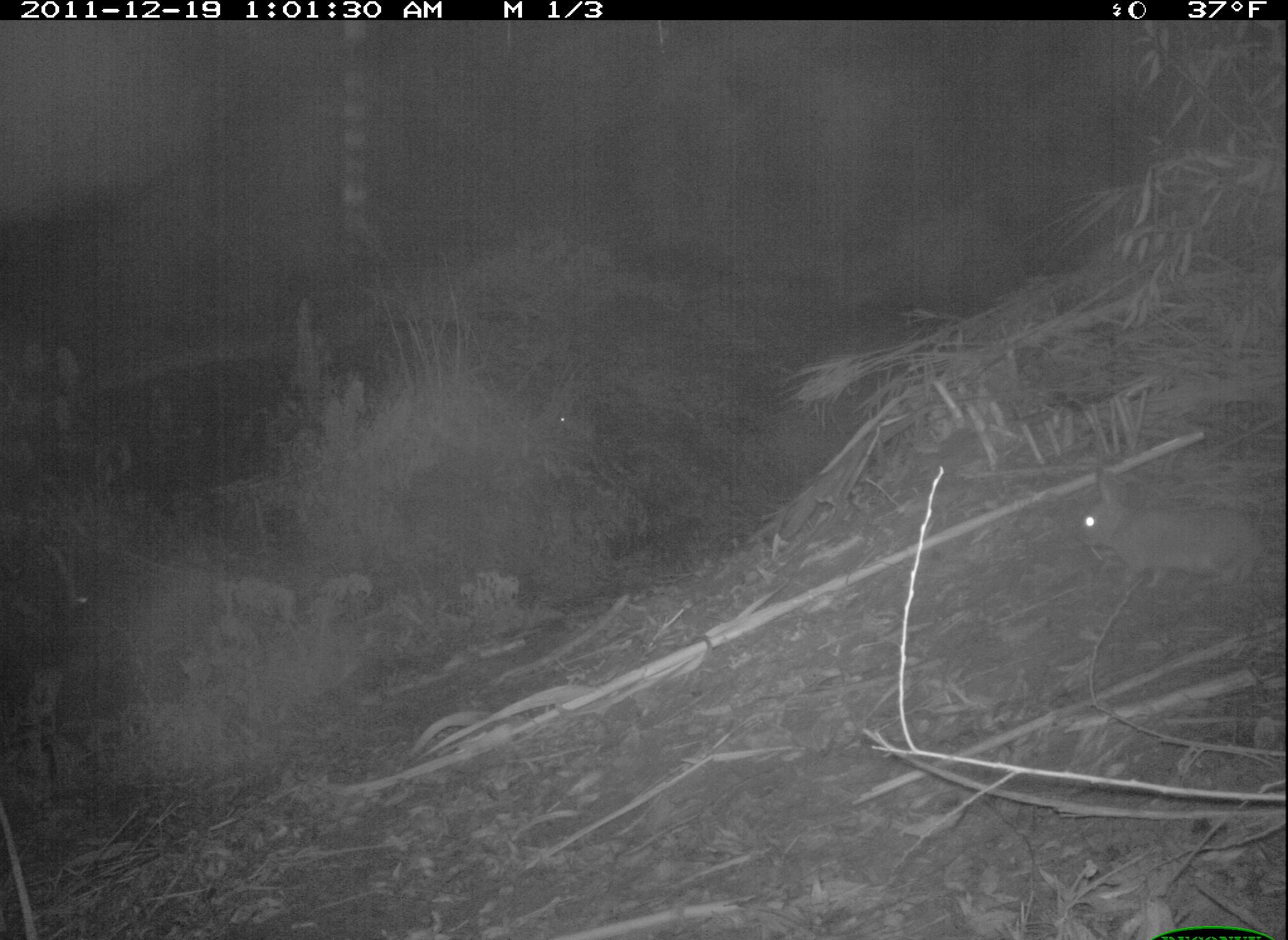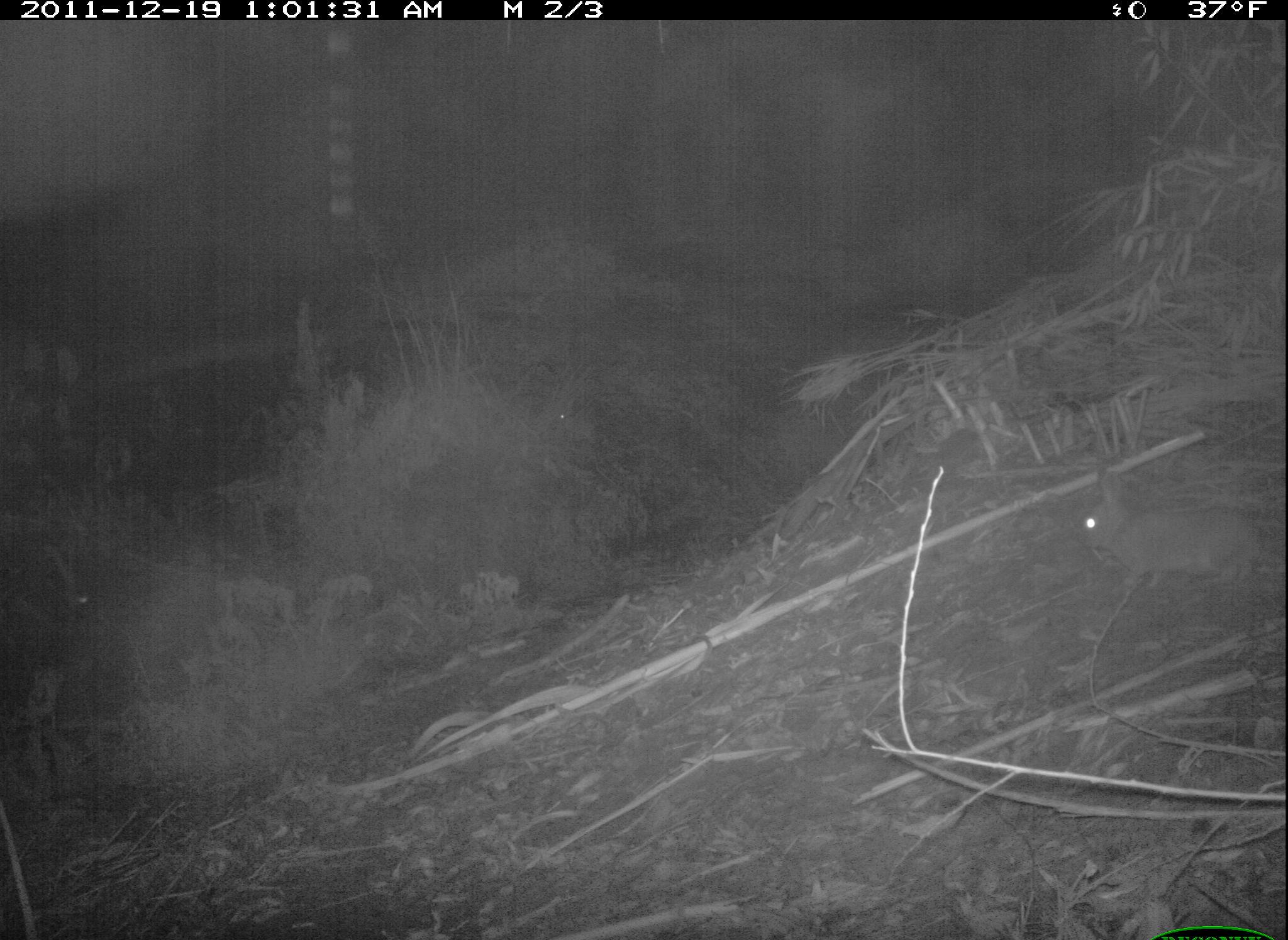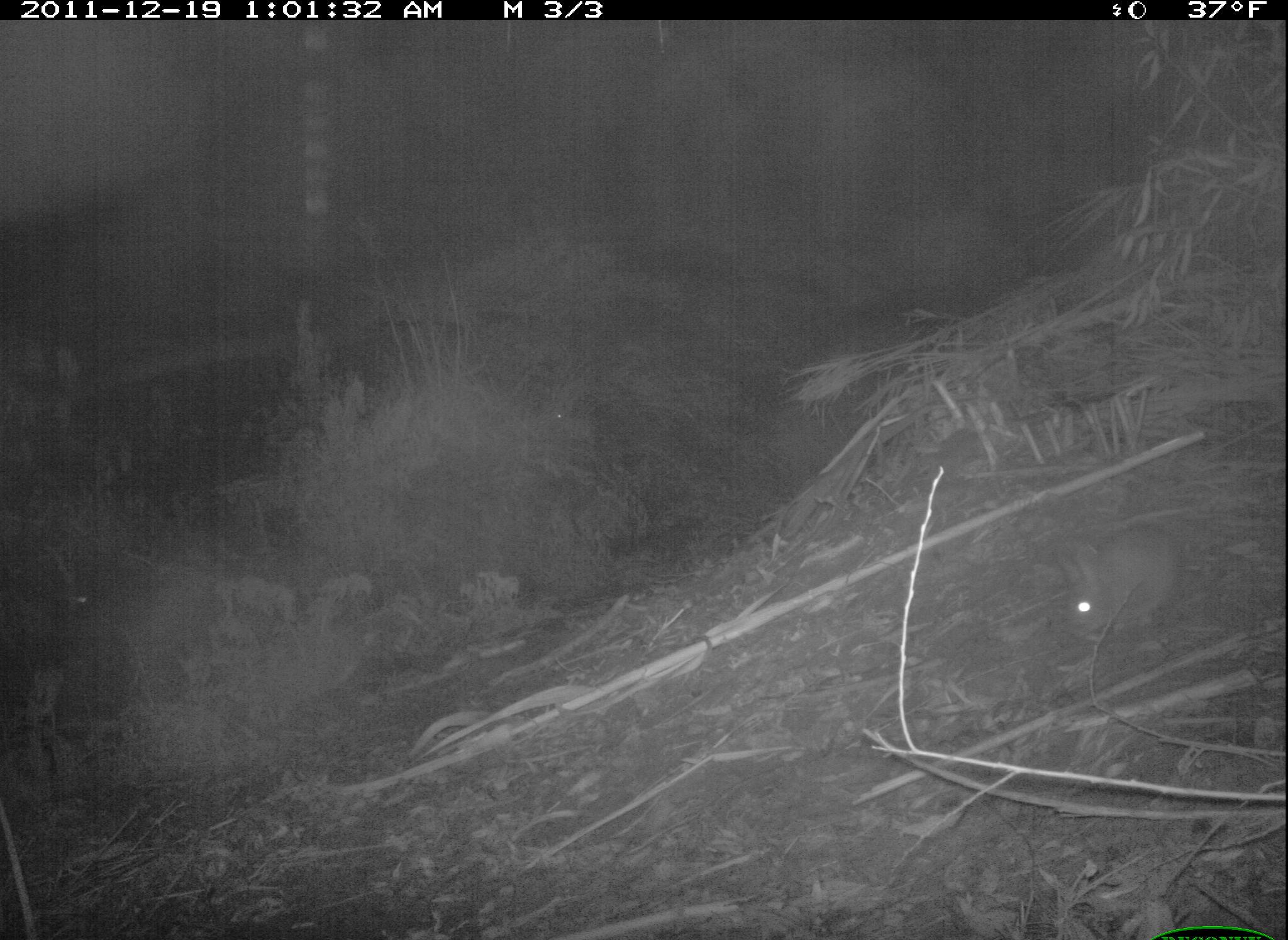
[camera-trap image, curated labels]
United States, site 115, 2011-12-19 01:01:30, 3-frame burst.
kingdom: Animalia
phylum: Chordata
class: Mammalia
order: Lagomorpha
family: Leporidae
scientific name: Leporidae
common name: rabbits and hares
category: rabbit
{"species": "rabbit (rabbits and hares) (Leporidae)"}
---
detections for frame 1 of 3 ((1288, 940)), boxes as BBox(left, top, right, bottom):
rabbit: BBox(1064, 467, 1257, 596)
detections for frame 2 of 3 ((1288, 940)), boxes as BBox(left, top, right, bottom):
rabbit: BBox(1064, 457, 1274, 594)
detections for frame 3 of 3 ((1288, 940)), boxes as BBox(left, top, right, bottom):
rabbit: BBox(1053, 511, 1196, 659)